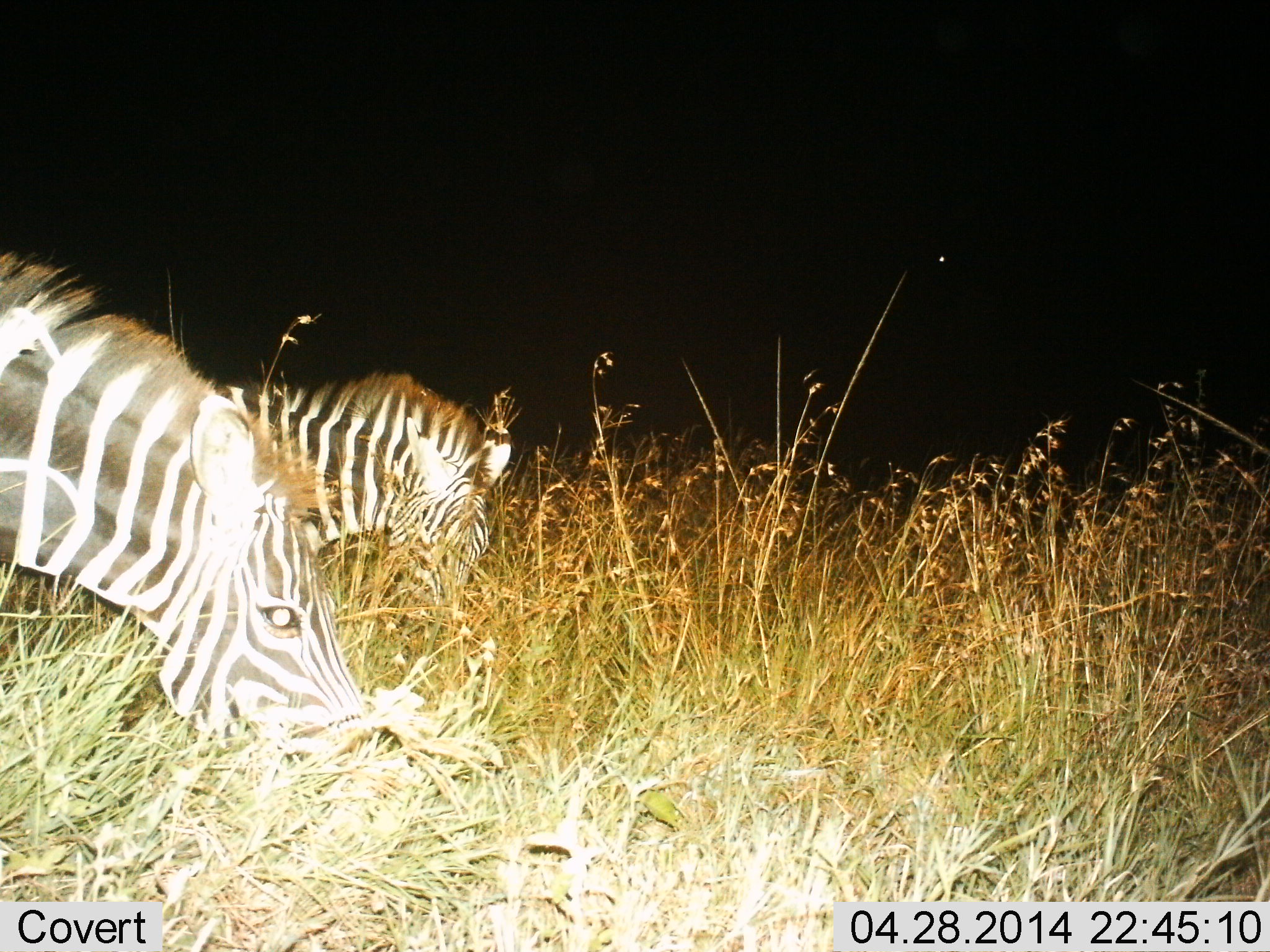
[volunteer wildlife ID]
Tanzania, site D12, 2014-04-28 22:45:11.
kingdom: Animalia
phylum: Chordata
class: Mammalia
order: Perissodactyla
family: Equidae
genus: Equus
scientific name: Equus quagga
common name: plains zebra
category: zebra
Zebra (plains zebra) (Equus quagga), count 2. Behavior (volunteer vote fractions): standing 10%, resting 10%, moving 0%, interacting 0%. Young present (vote fraction): 10%. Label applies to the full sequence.